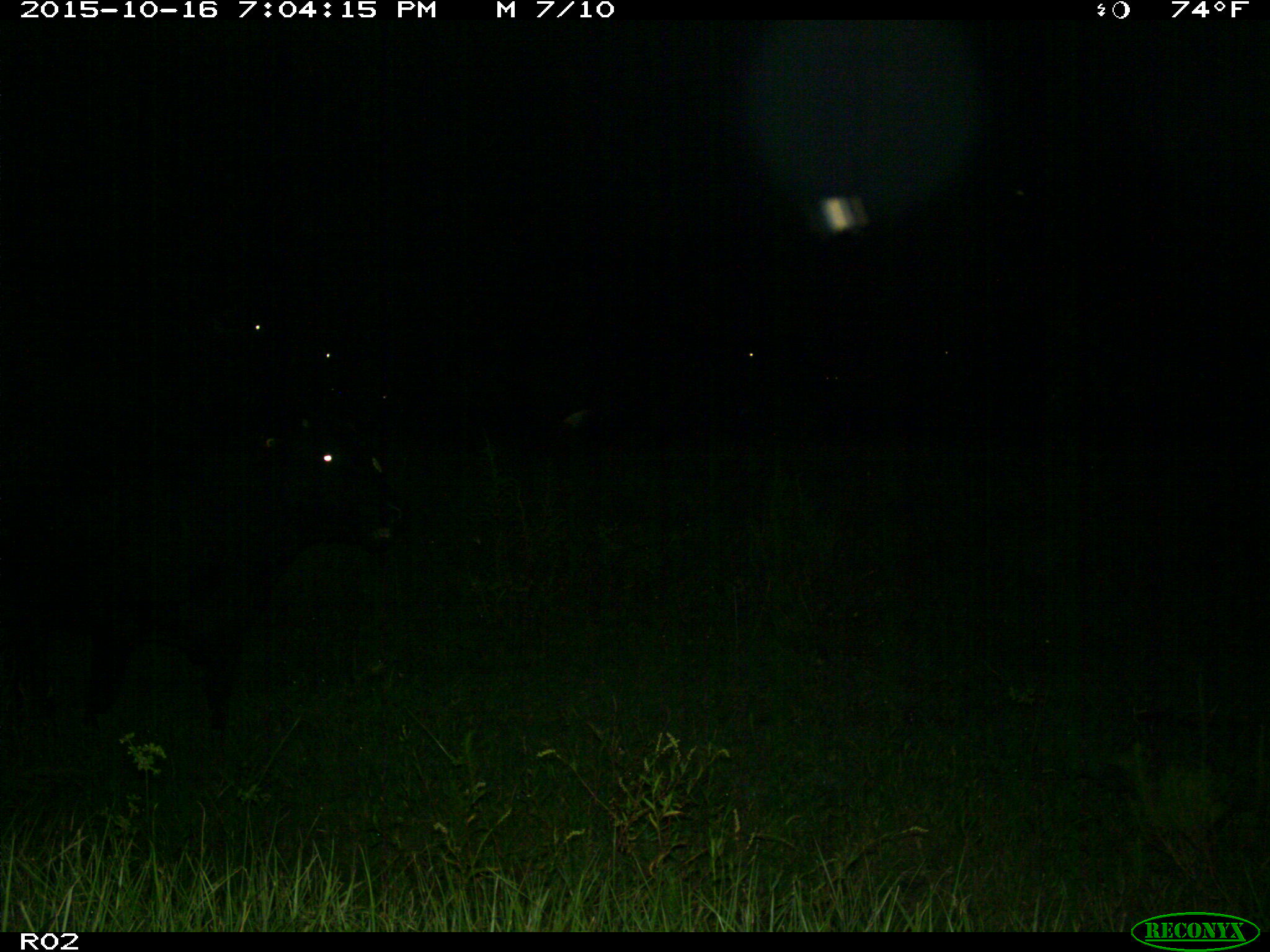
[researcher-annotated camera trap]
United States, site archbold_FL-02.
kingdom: Animalia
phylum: Chordata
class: Mammalia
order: Artiodactyla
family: Bovidae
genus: Bos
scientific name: Bos taurus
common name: domestic cow